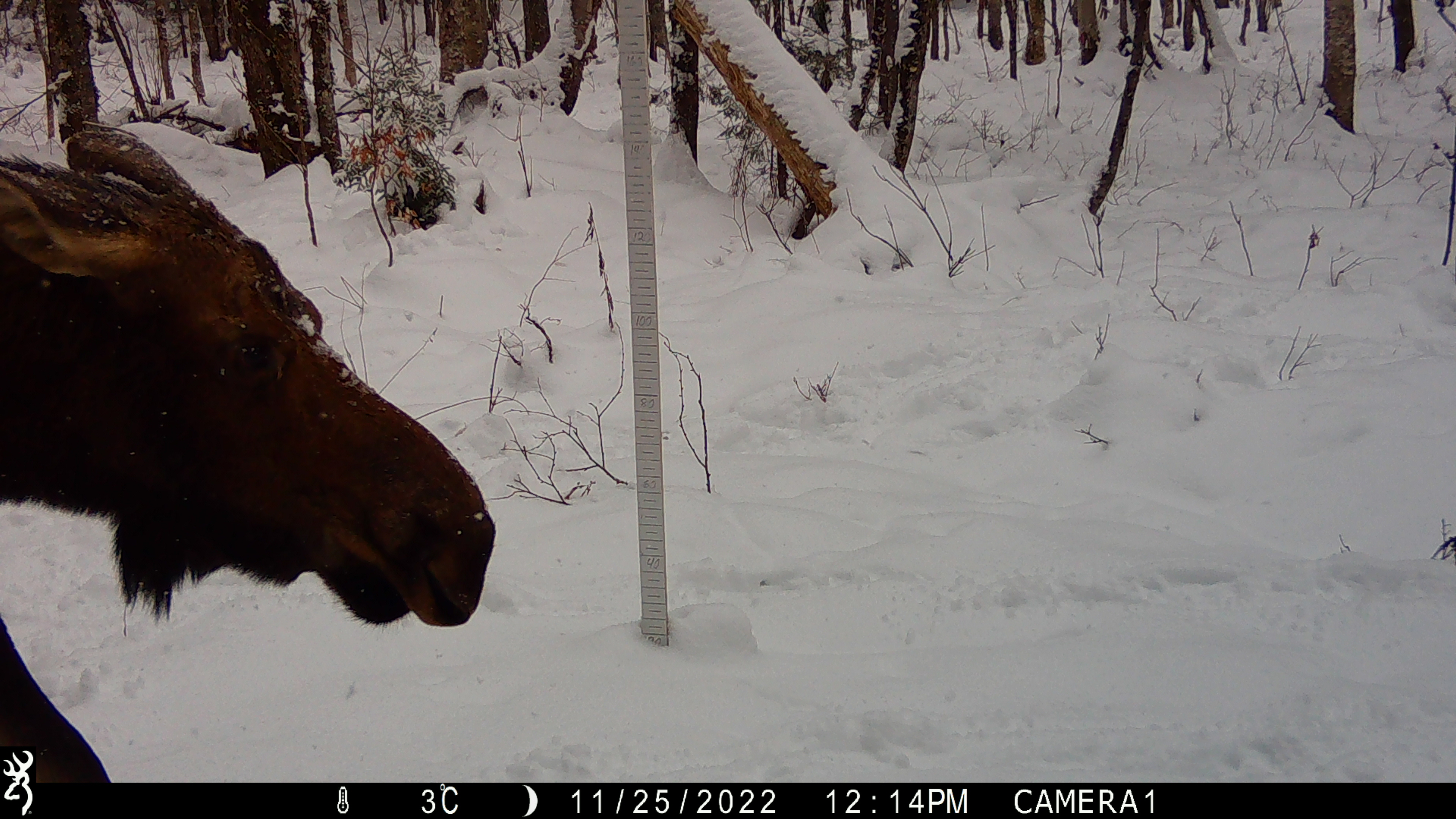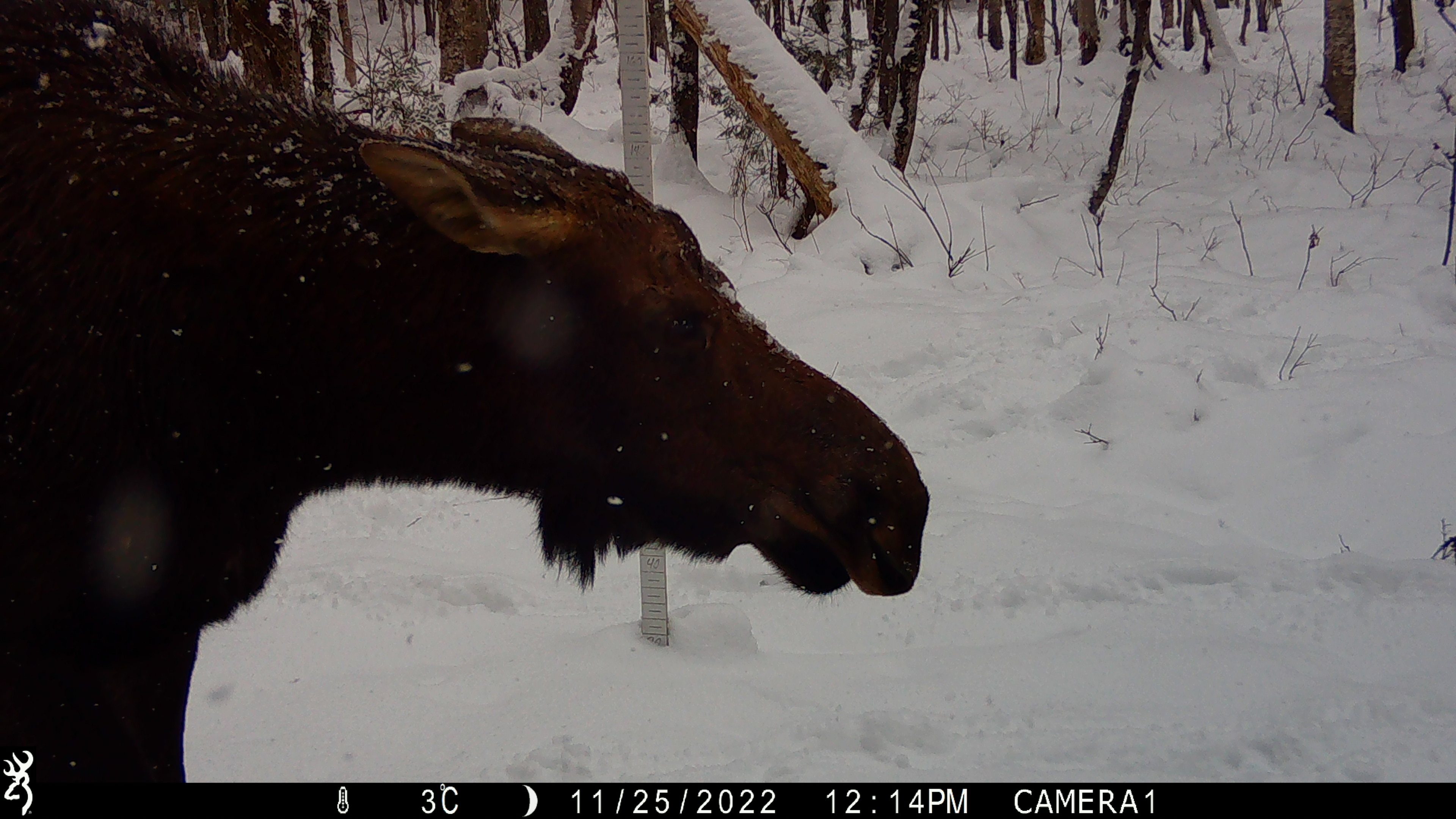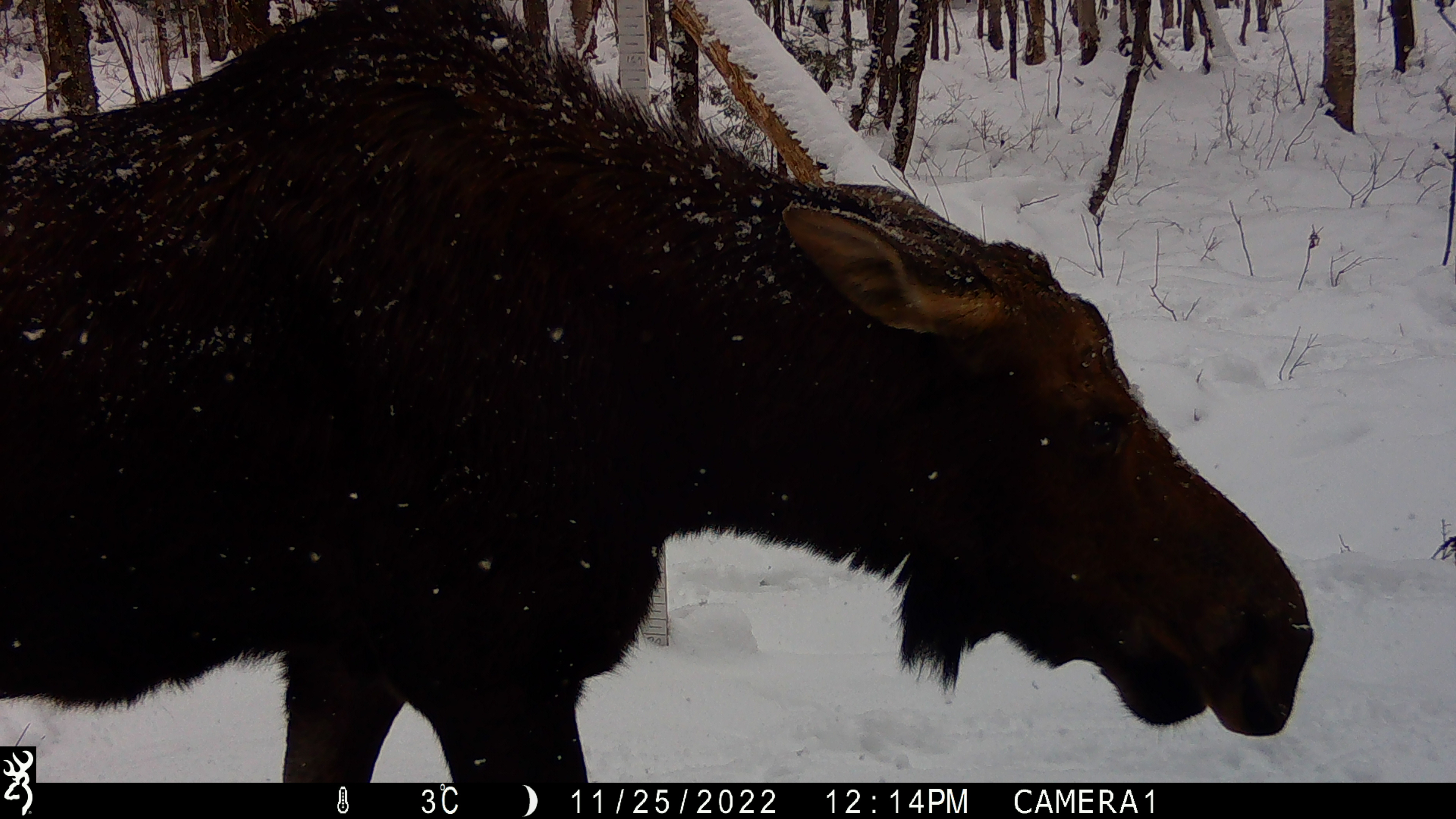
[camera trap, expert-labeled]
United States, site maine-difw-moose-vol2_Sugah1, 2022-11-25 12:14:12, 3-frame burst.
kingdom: Animalia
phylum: Chordata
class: Mammalia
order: Artiodactyla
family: Cervidae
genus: Alces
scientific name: Alces alces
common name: moose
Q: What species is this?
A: Moose (Alces alces).